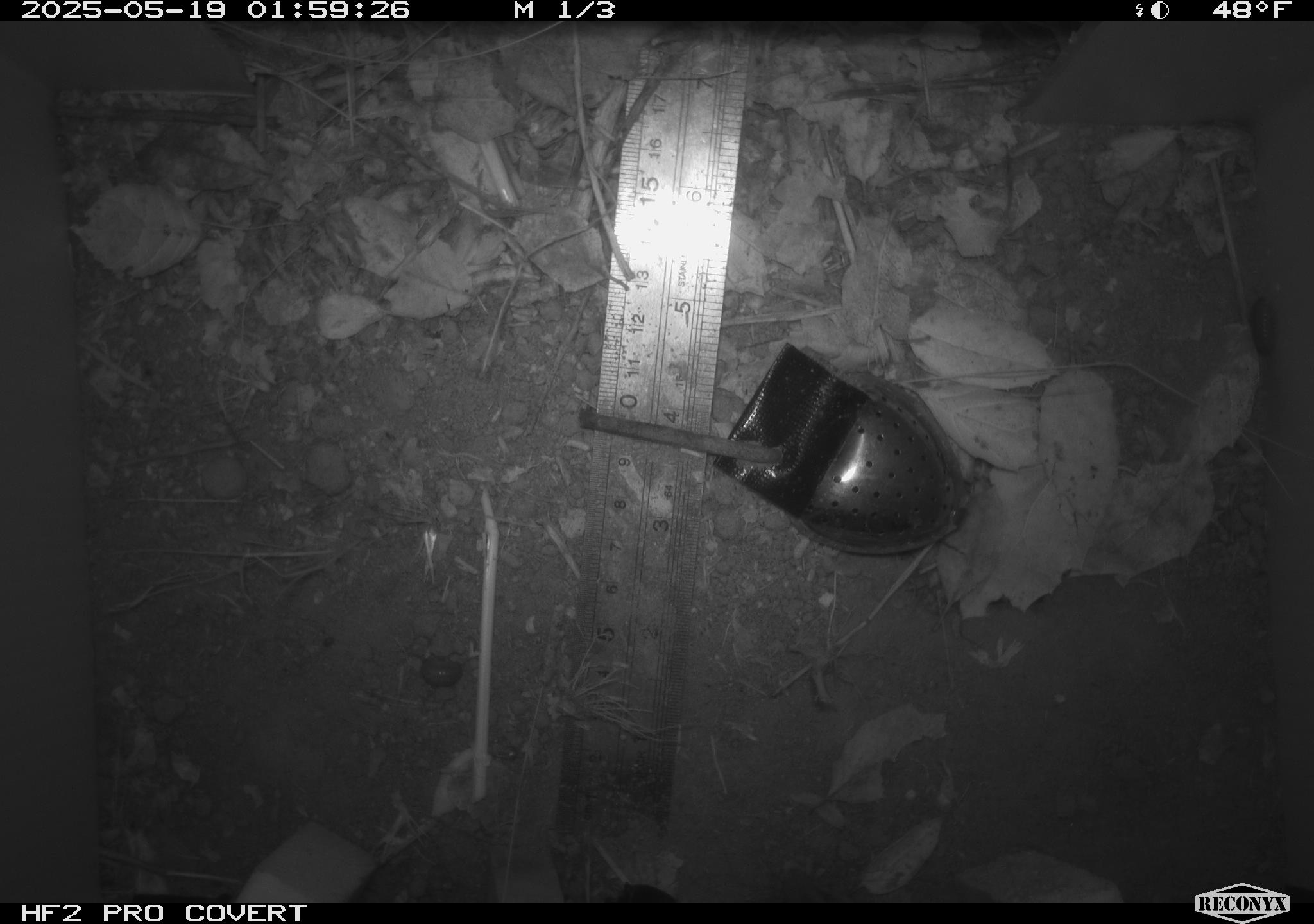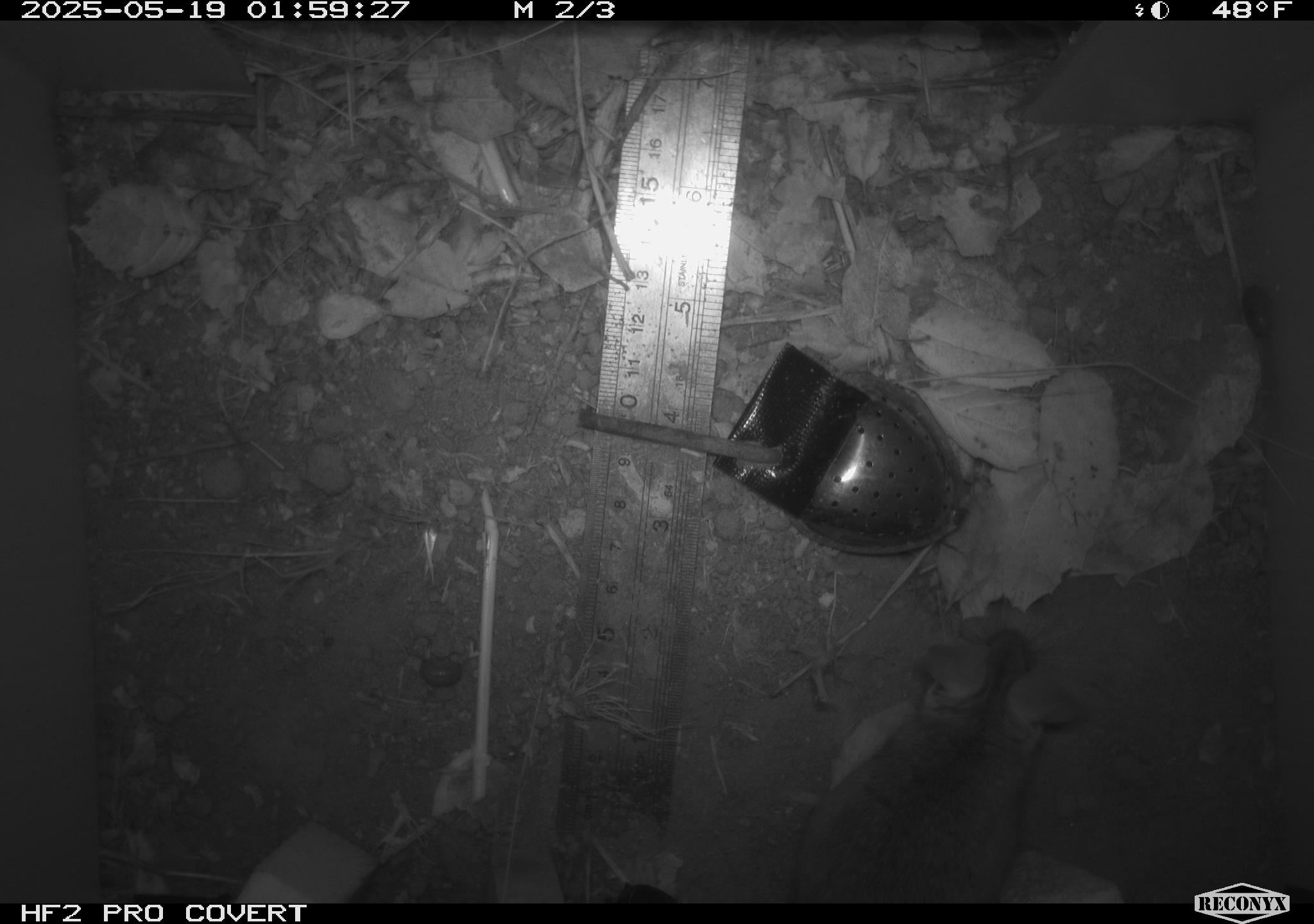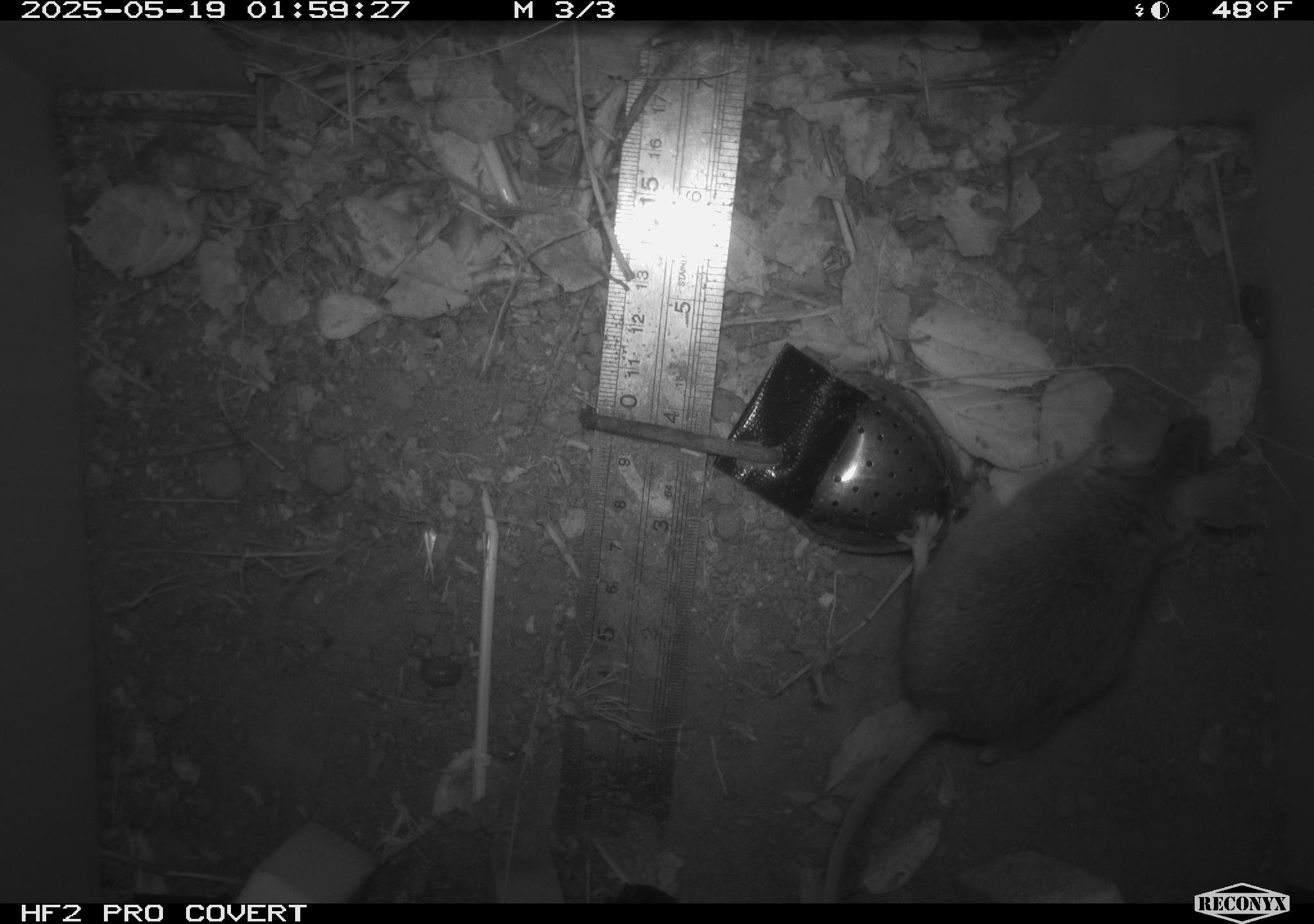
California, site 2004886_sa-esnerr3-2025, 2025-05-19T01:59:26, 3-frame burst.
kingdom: Animalia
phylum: Chordata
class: Mammalia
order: Rodentia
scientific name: Rodentia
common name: rodent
Rodent (Rodentia).